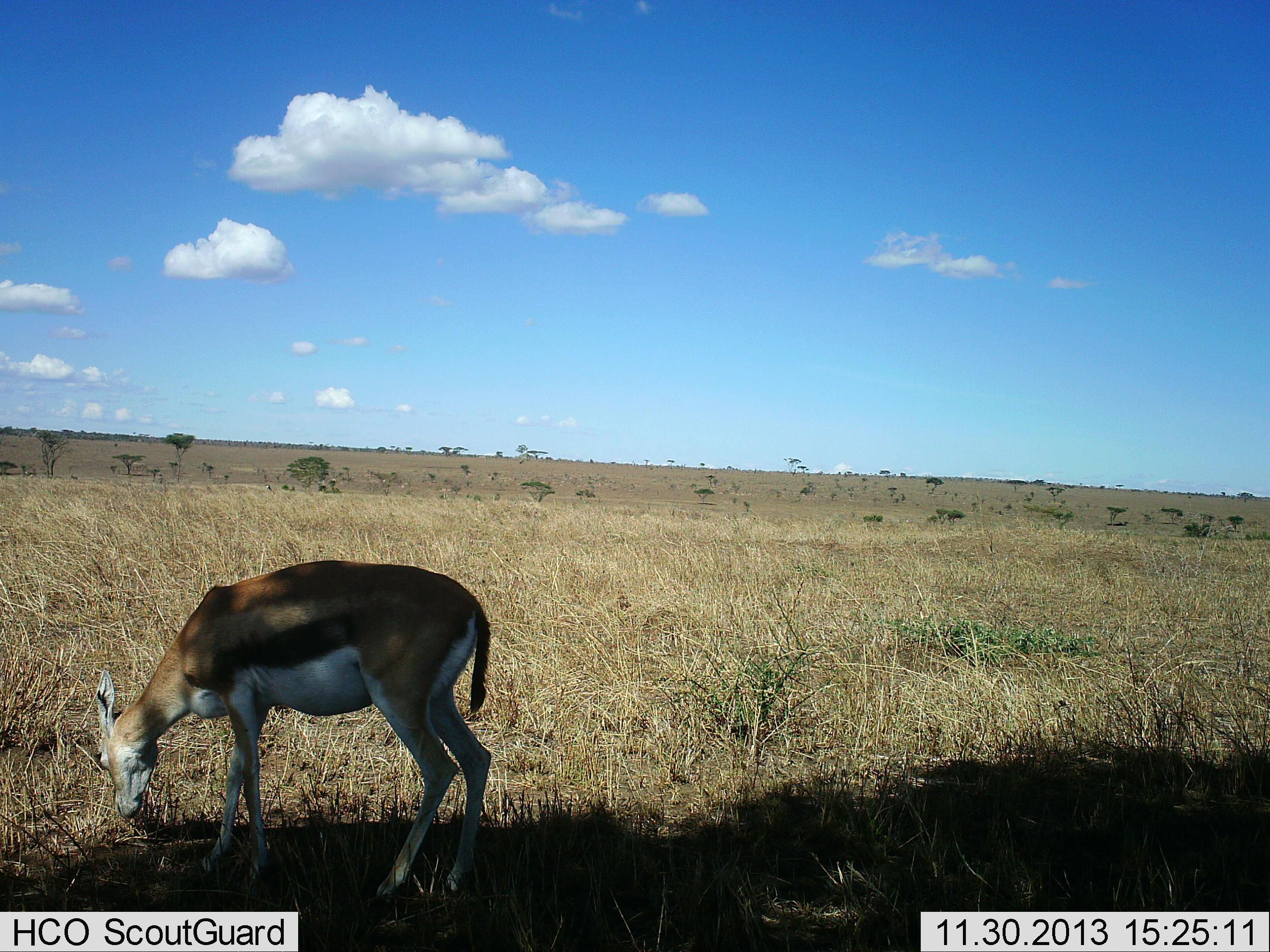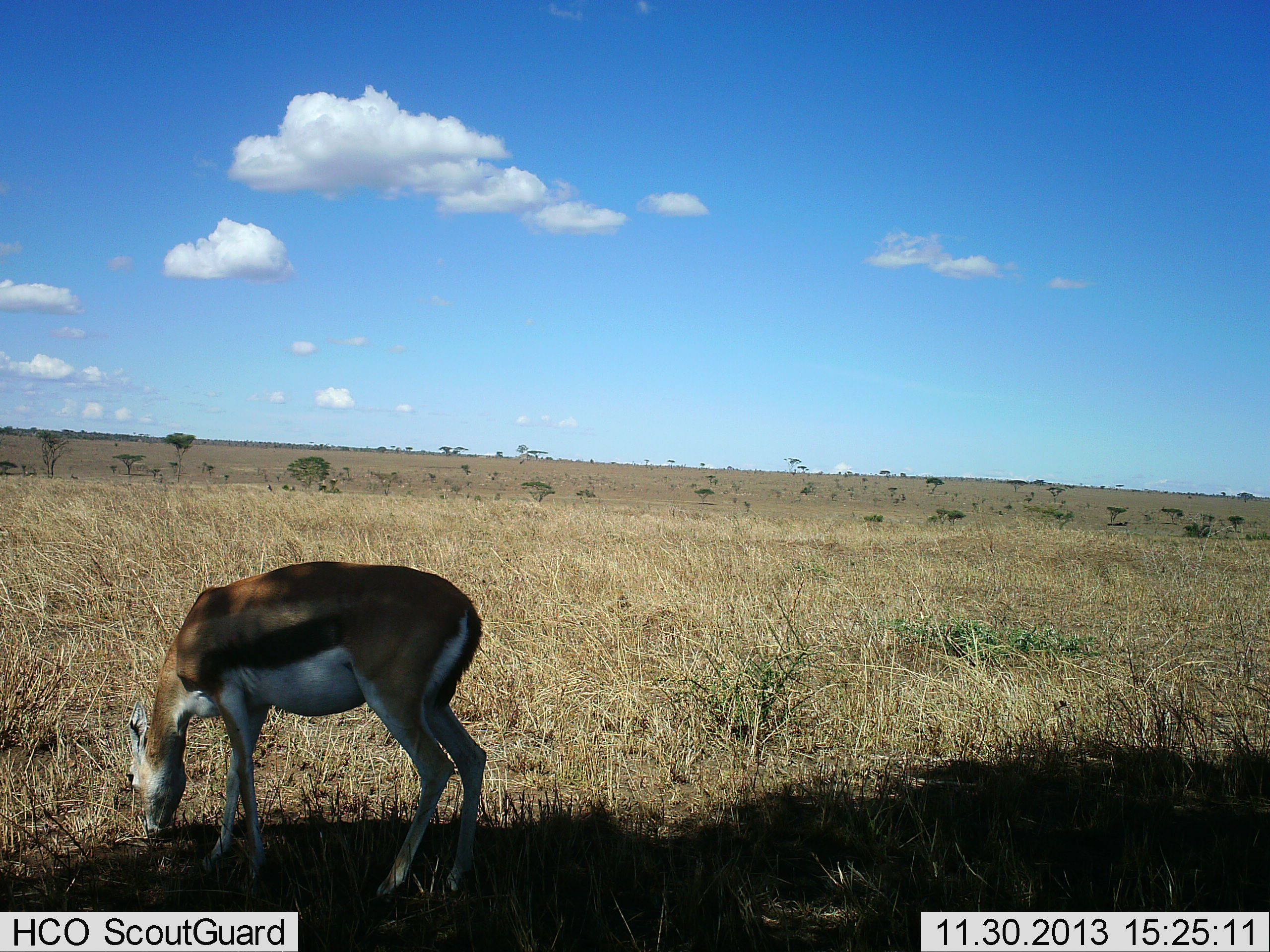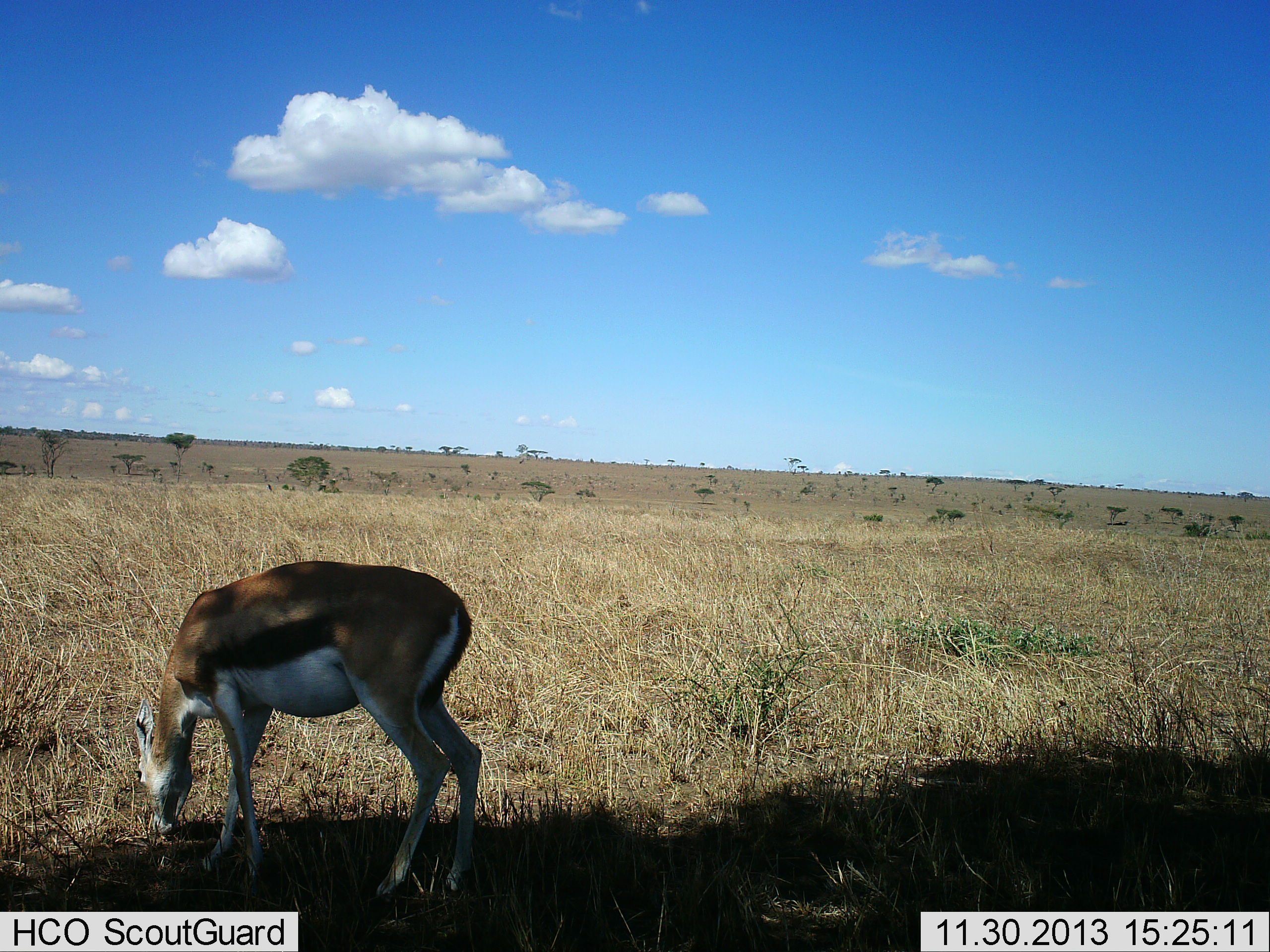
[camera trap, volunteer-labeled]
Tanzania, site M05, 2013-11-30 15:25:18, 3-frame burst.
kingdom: Animalia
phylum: Chordata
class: Mammalia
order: Artiodactyla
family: Bovidae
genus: Eudorcas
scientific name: Eudorcas thomsonii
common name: thomson's gazelle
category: gazellethomsons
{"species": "gazellethomsons (thomson's gazelle) (Eudorcas thomsonii)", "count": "1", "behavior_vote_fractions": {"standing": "20%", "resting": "0%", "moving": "0%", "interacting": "0%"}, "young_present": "0%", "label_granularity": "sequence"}